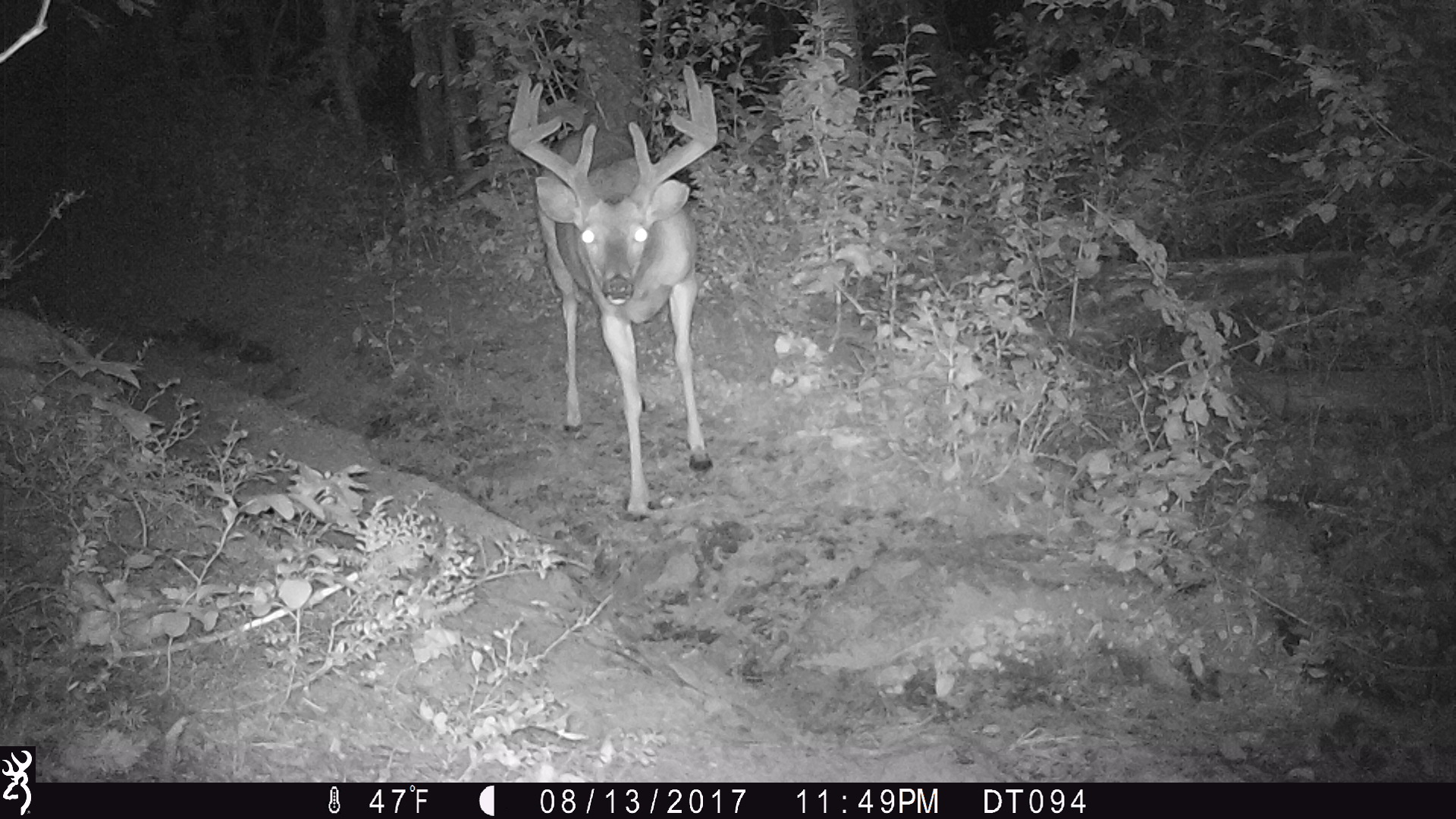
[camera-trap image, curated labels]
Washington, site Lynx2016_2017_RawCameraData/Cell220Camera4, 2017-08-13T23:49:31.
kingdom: Animalia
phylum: Chordata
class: Mammalia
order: Artiodactyla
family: Cervidae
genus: Odocoileus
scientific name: Odocoileus virginianus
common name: white-tailed deer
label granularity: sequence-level